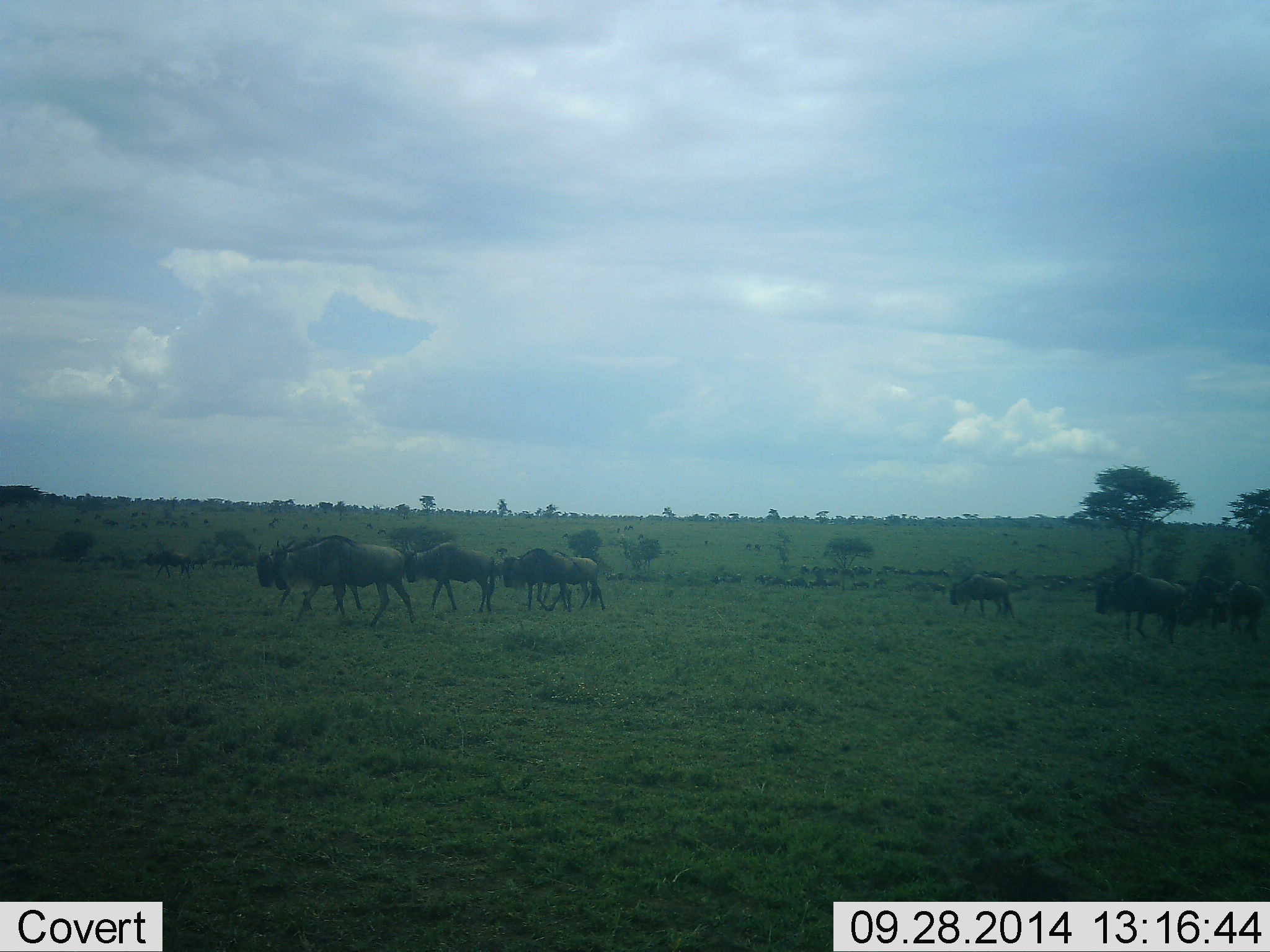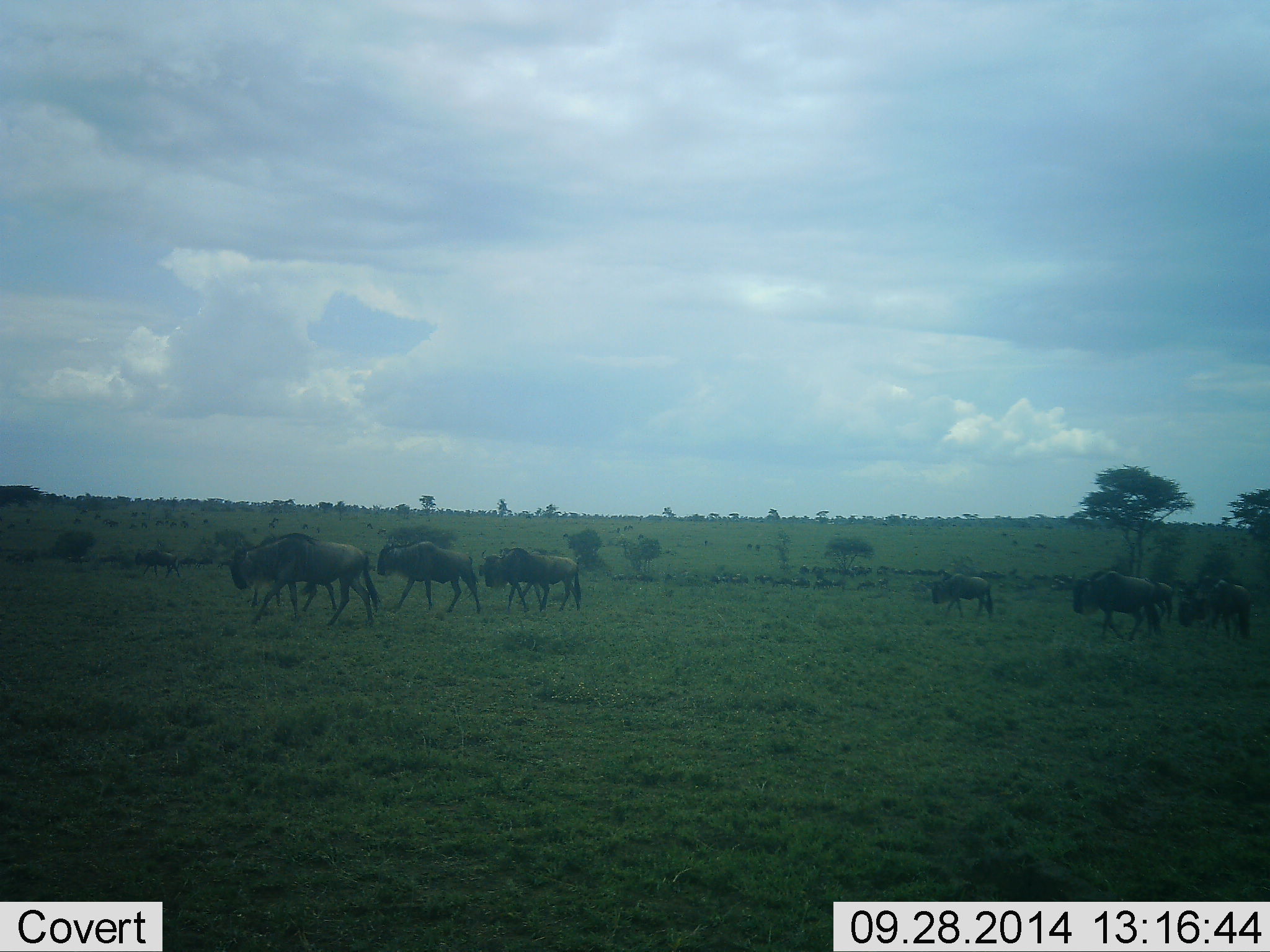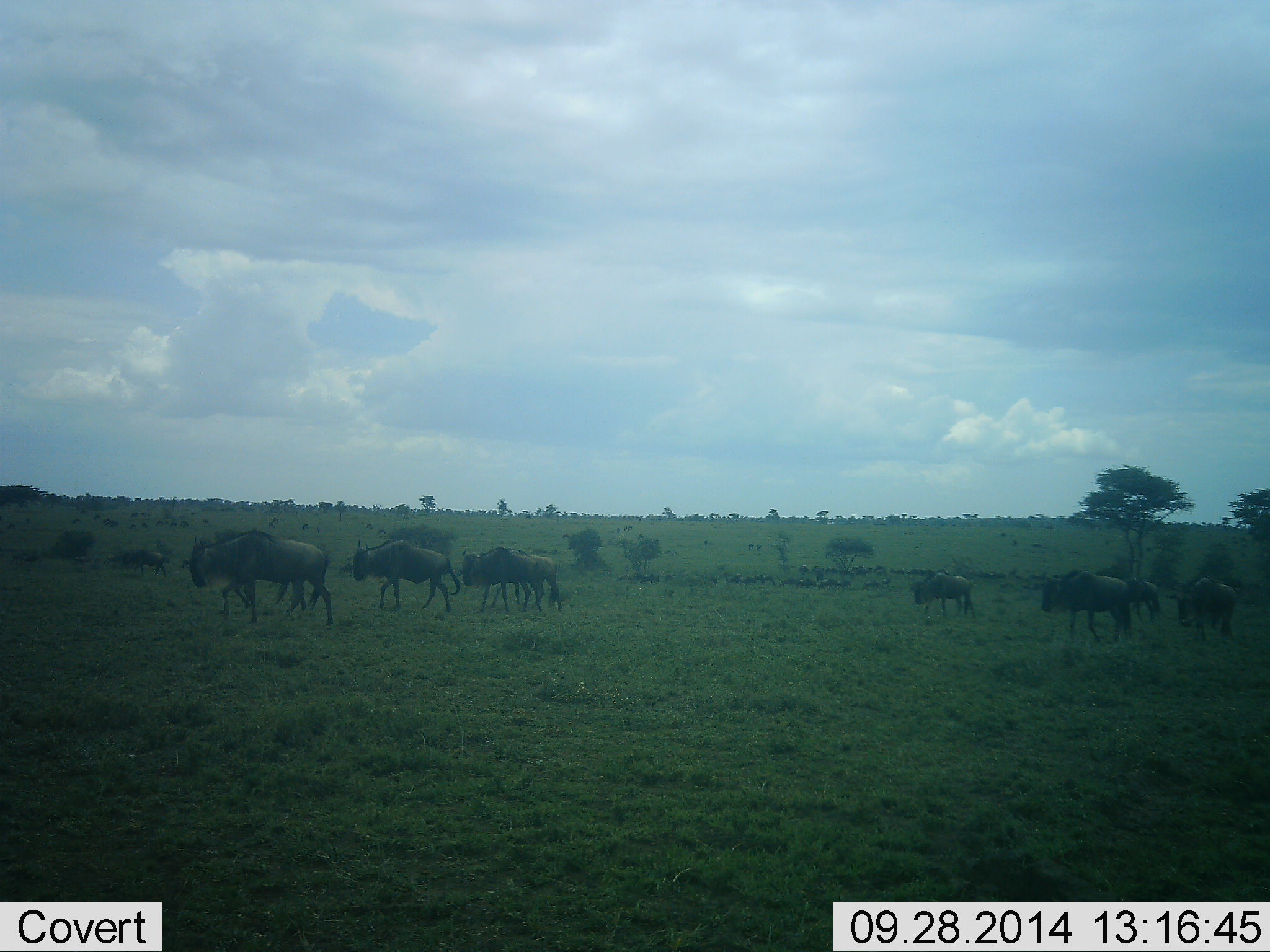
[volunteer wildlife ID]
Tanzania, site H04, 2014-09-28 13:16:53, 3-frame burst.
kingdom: Animalia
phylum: Chordata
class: Mammalia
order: Artiodactyla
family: Bovidae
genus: Connochaetes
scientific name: Connochaetes taurinus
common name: blue wildebeest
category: wildebeest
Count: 10.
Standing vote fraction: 20%.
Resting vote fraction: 0%.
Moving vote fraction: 100%.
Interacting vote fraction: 0%.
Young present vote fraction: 0%.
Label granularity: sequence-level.